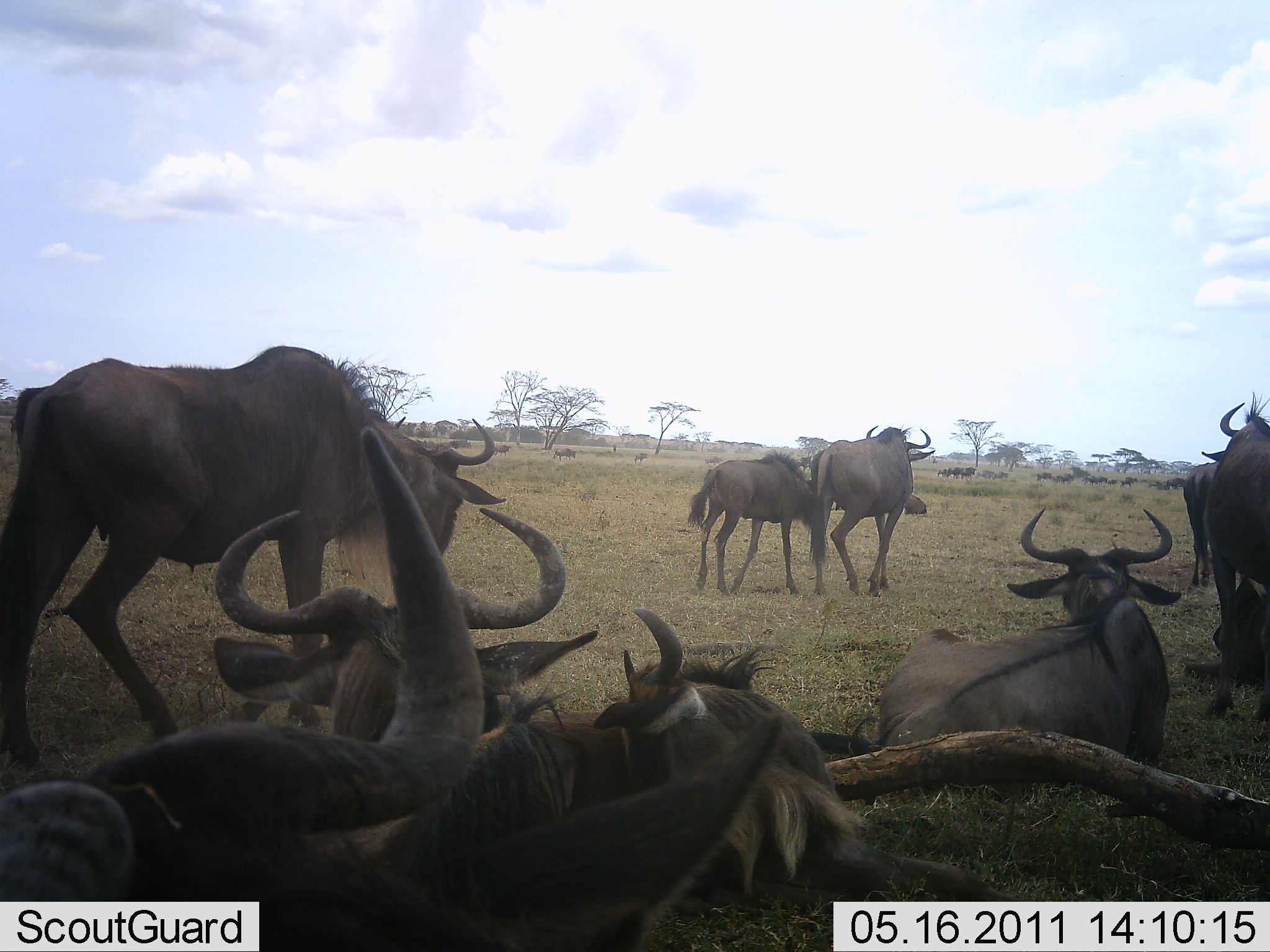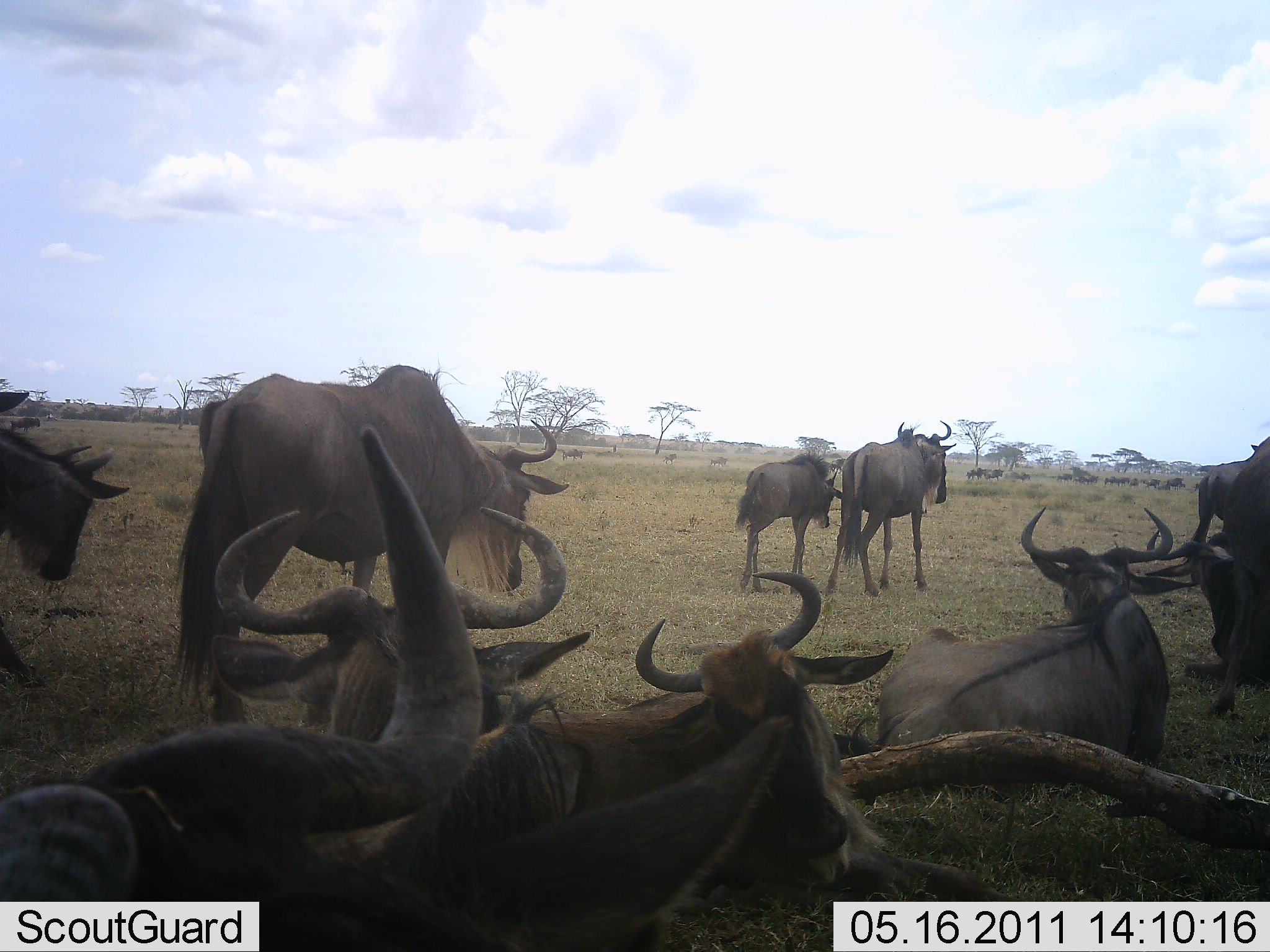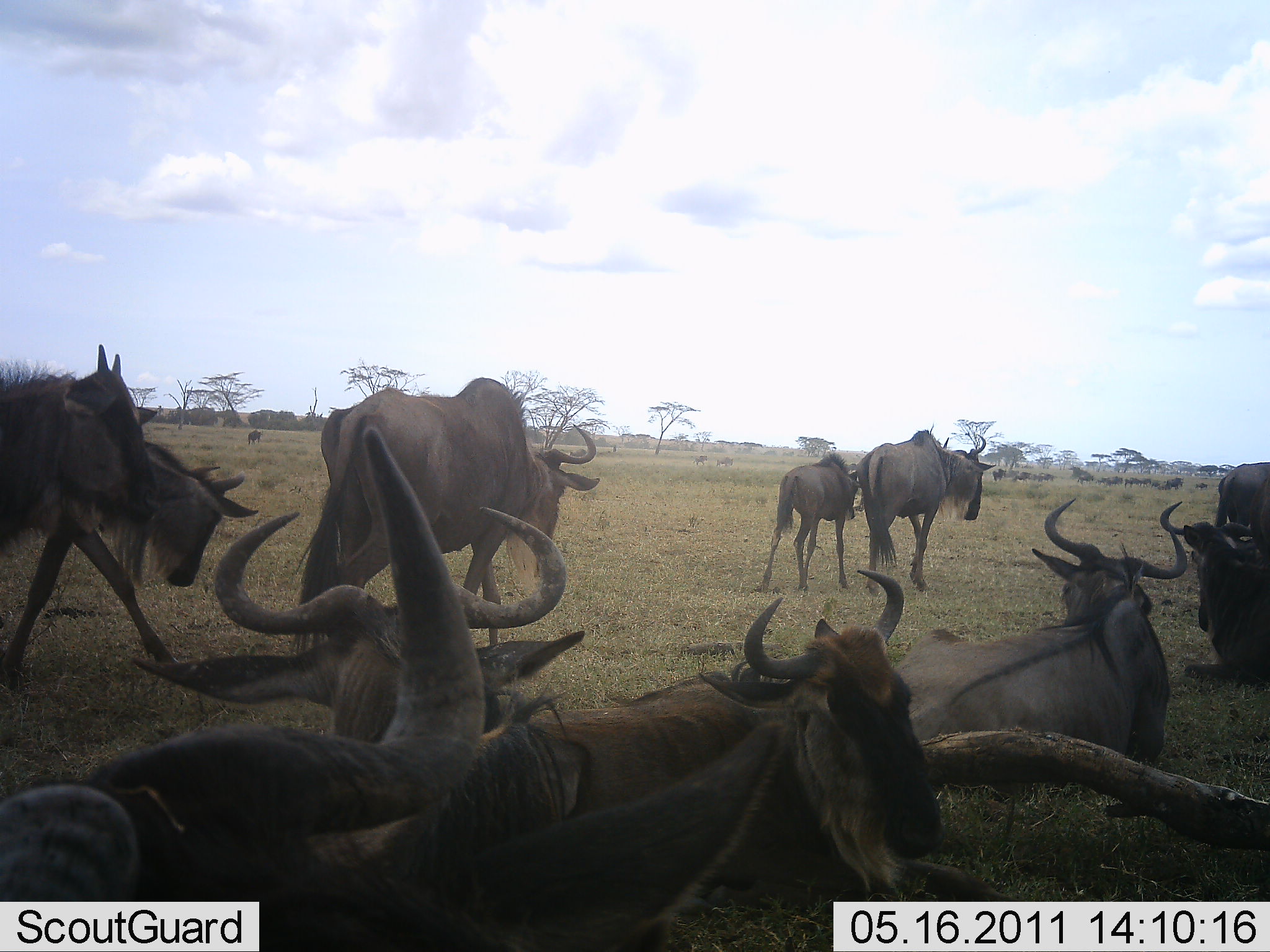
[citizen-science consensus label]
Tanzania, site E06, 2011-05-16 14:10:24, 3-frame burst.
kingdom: Animalia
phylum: Chordata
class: Mammalia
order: Artiodactyla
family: Bovidae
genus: Connochaetes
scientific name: Connochaetes taurinus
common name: blue wildebeest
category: wildebeest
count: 11-50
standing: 21%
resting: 93%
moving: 93%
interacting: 21%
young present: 57%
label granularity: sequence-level